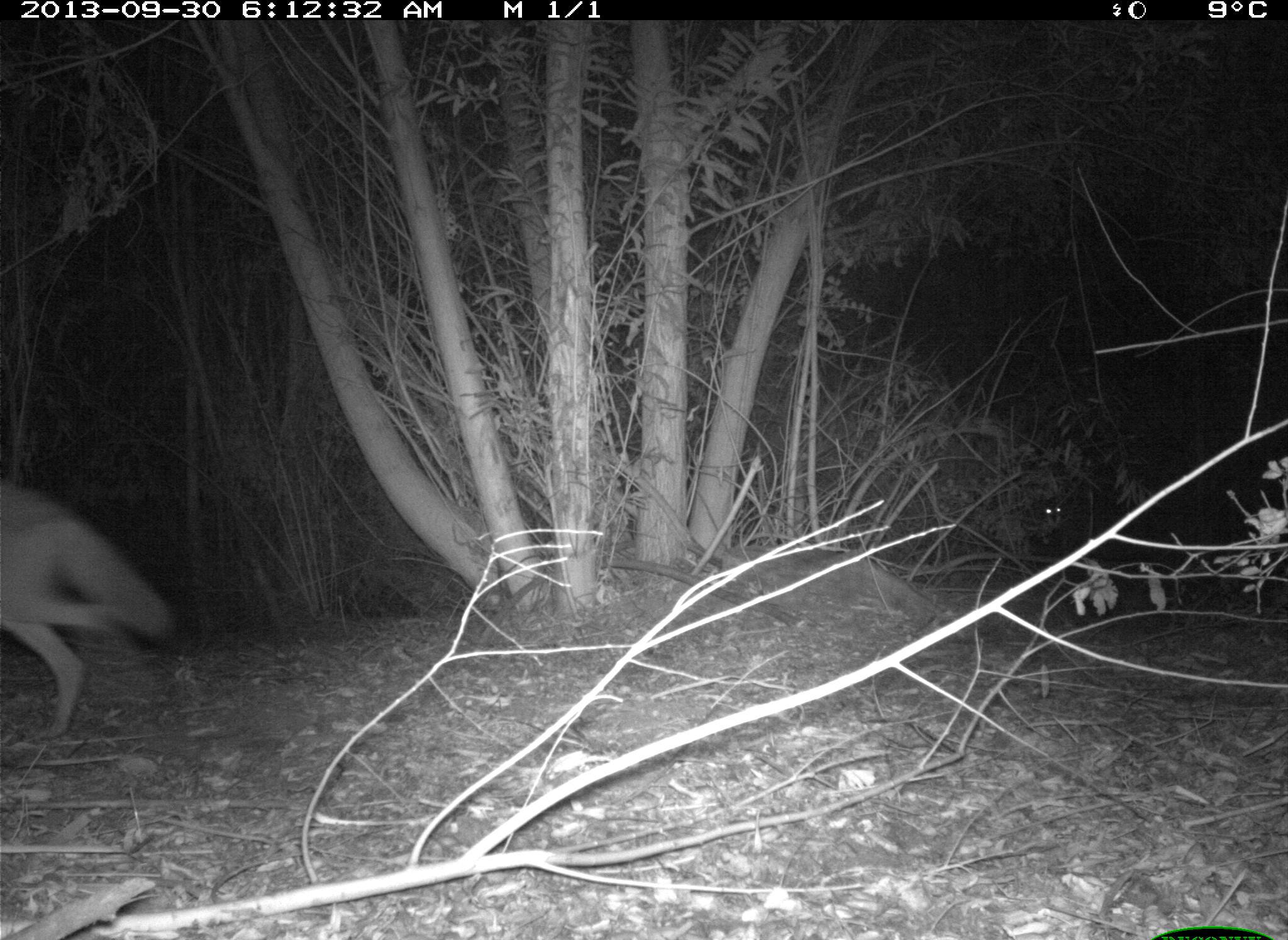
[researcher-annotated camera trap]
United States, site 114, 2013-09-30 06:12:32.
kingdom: Animalia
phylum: Chordata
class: Mammalia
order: Carnivora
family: Canidae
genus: Canis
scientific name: Canis latrans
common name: coyote